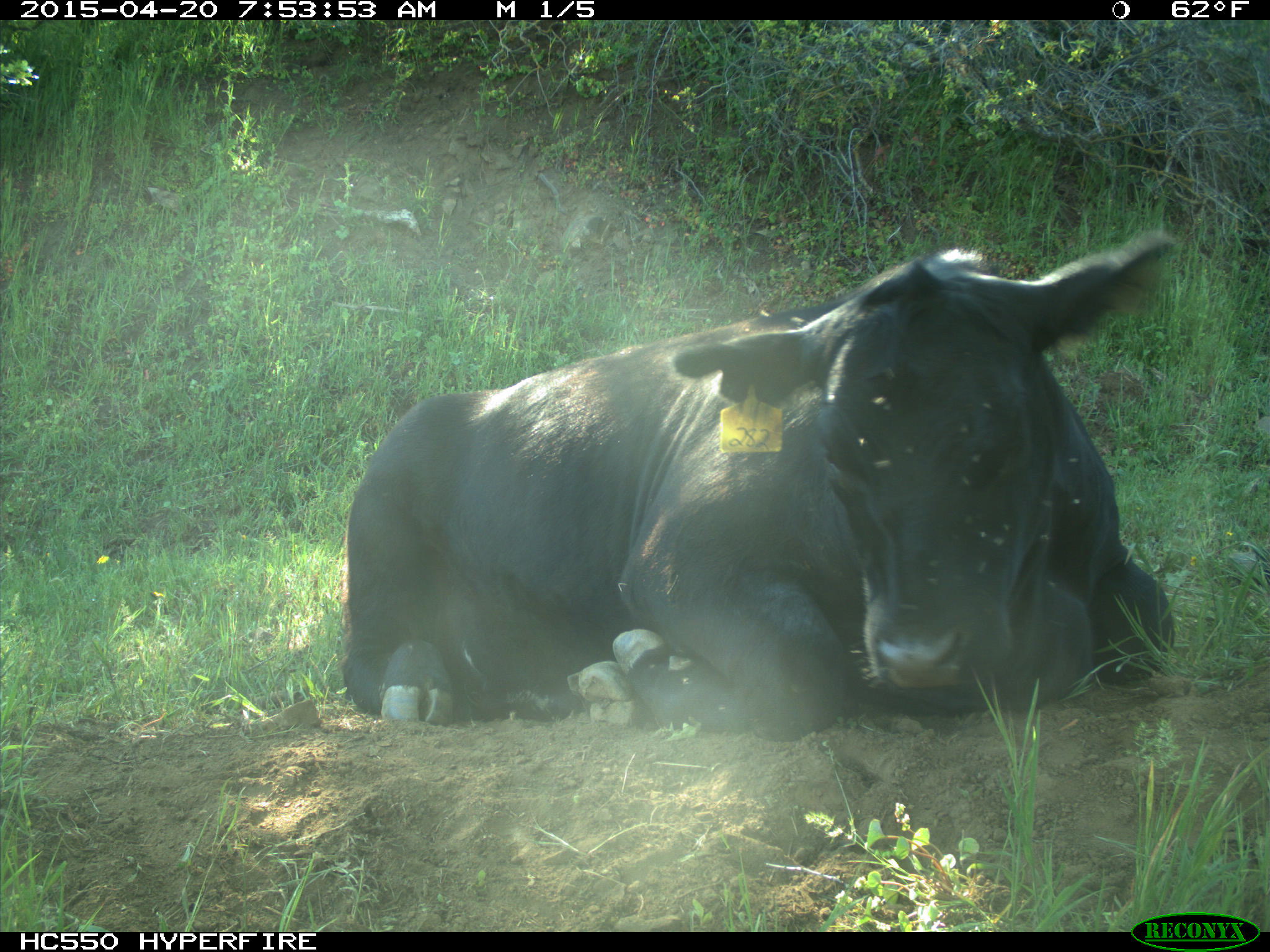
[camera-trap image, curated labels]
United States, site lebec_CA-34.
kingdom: Animalia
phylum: Chordata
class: Mammalia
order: Artiodactyla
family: Bovidae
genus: Bos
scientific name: Bos taurus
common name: domestic cow